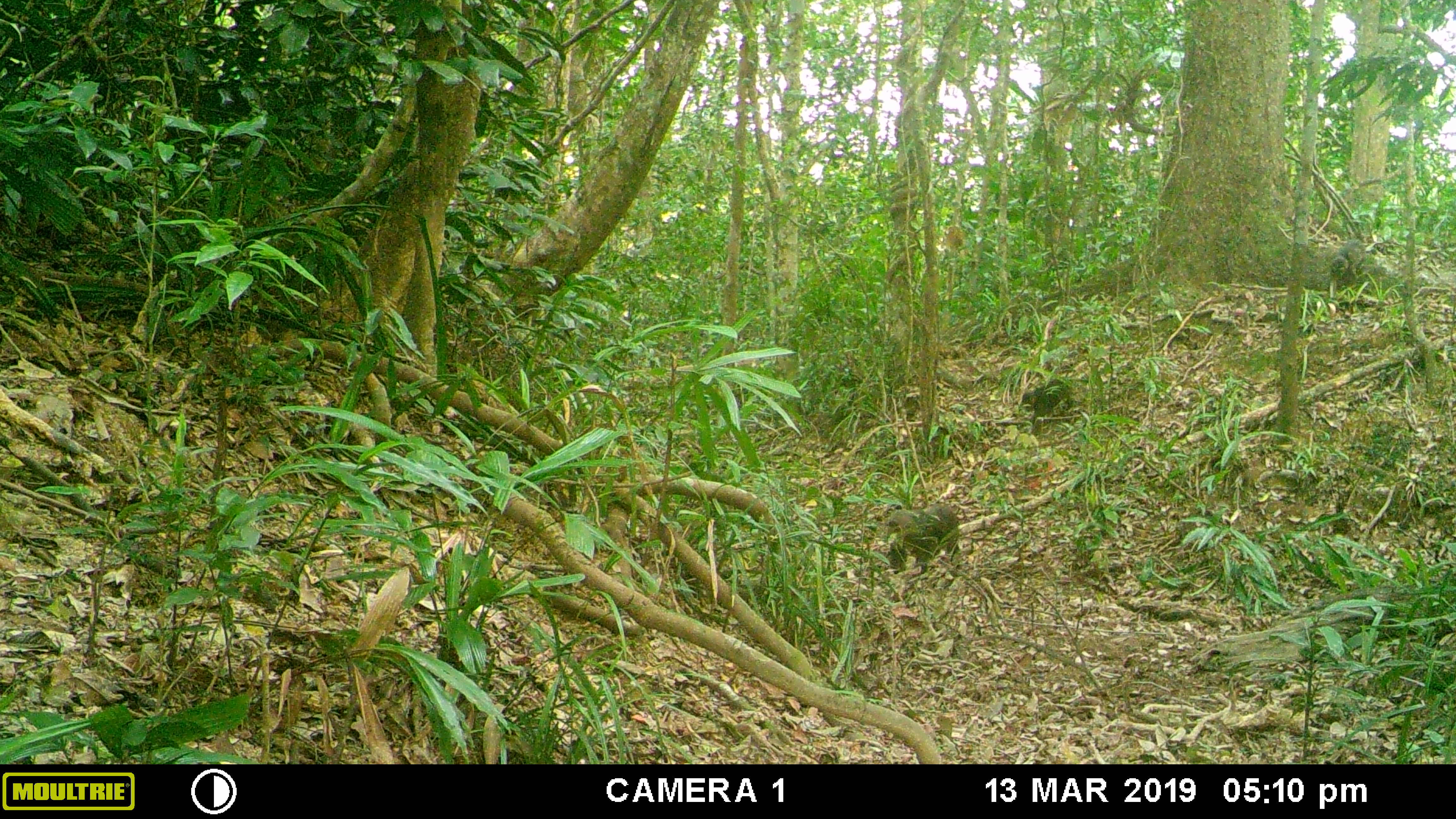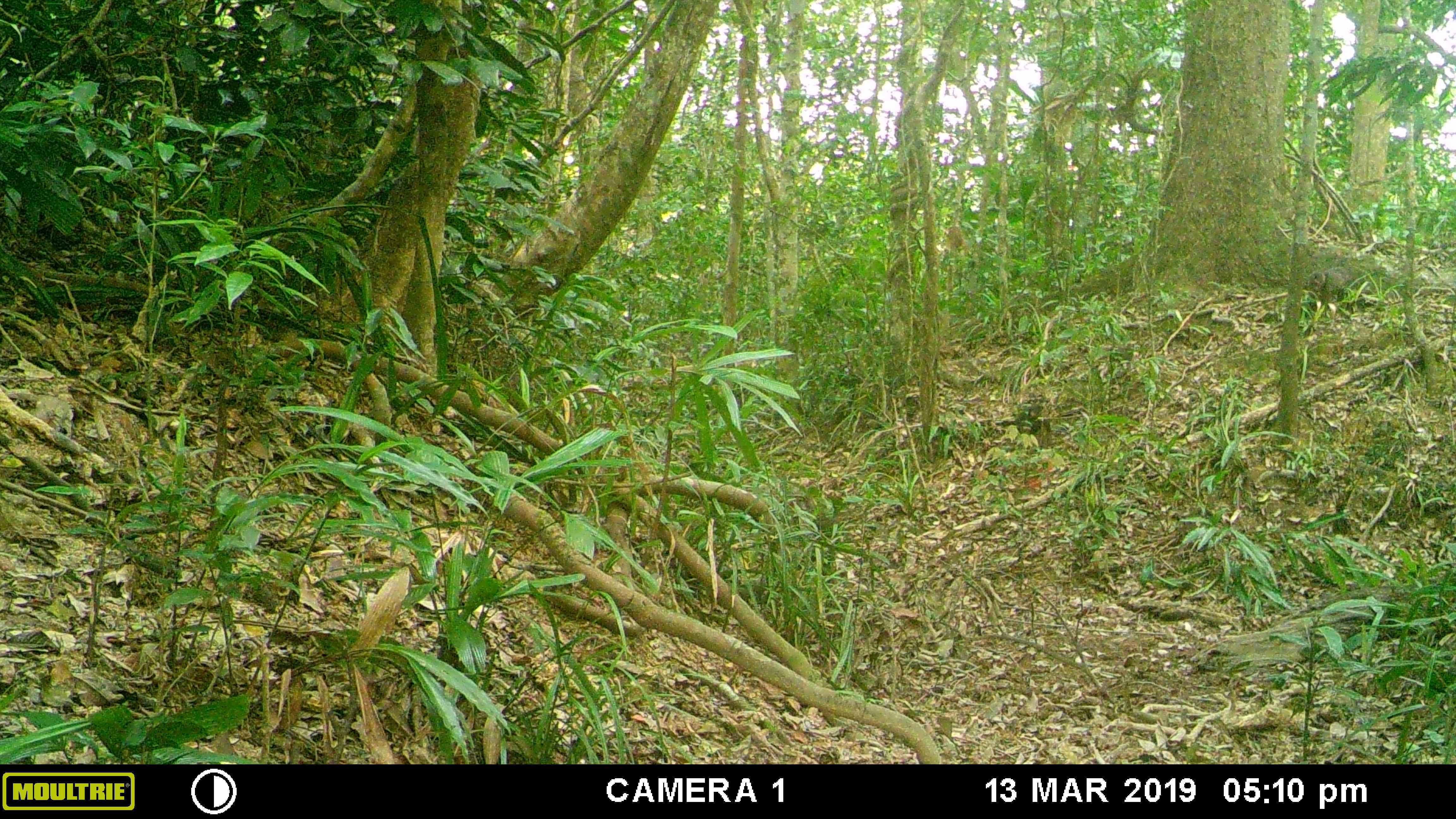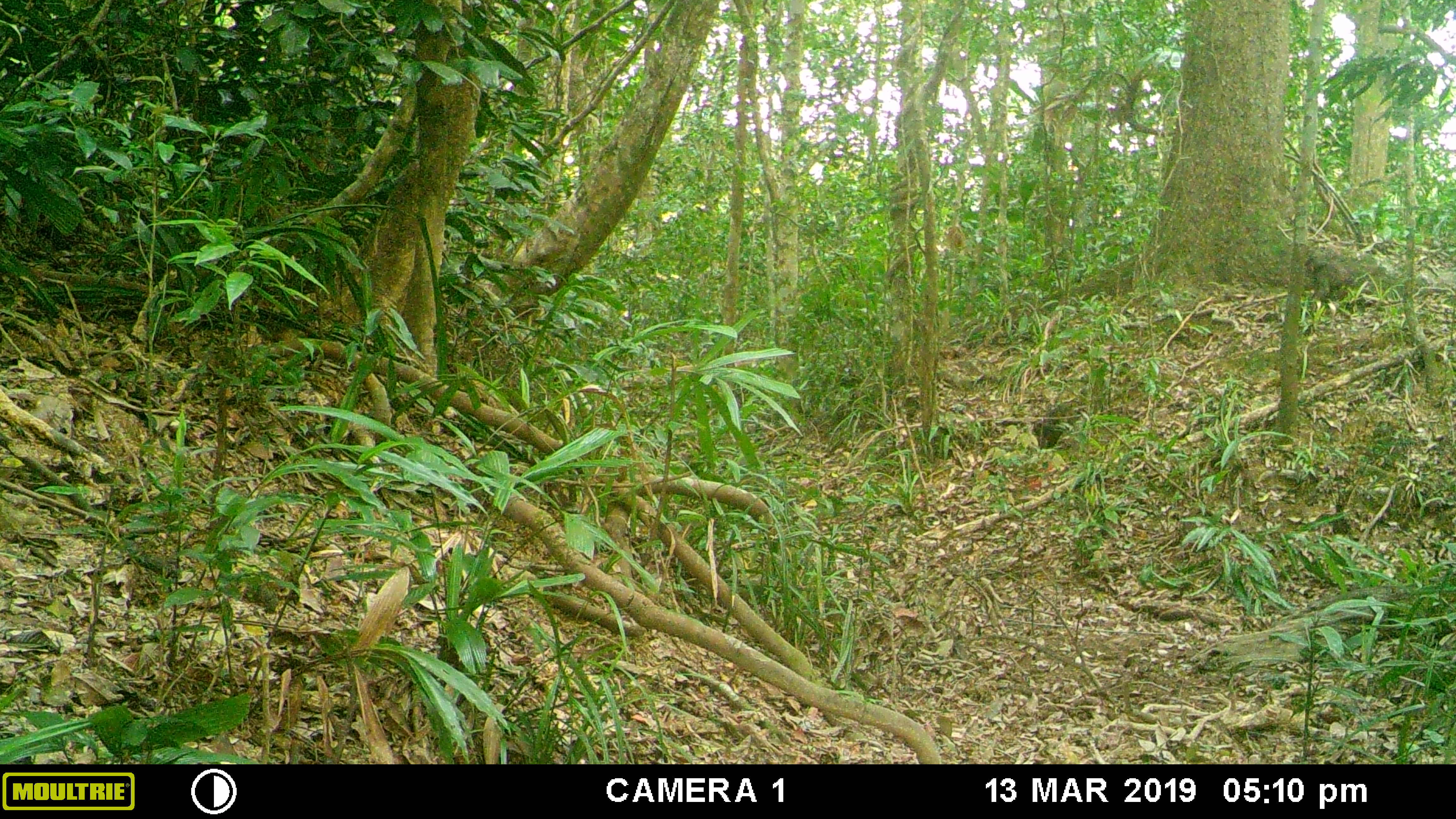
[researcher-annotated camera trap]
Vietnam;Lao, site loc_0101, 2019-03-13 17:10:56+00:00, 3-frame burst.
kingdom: Animalia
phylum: Chordata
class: Mammalia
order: Primates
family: Cercopithecidae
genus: Macaca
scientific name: Macaca arctoides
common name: stump-tailed macaque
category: stump tailed macaque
Stump tailed macaque (stump-tailed macaque) (Macaca arctoides). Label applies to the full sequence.